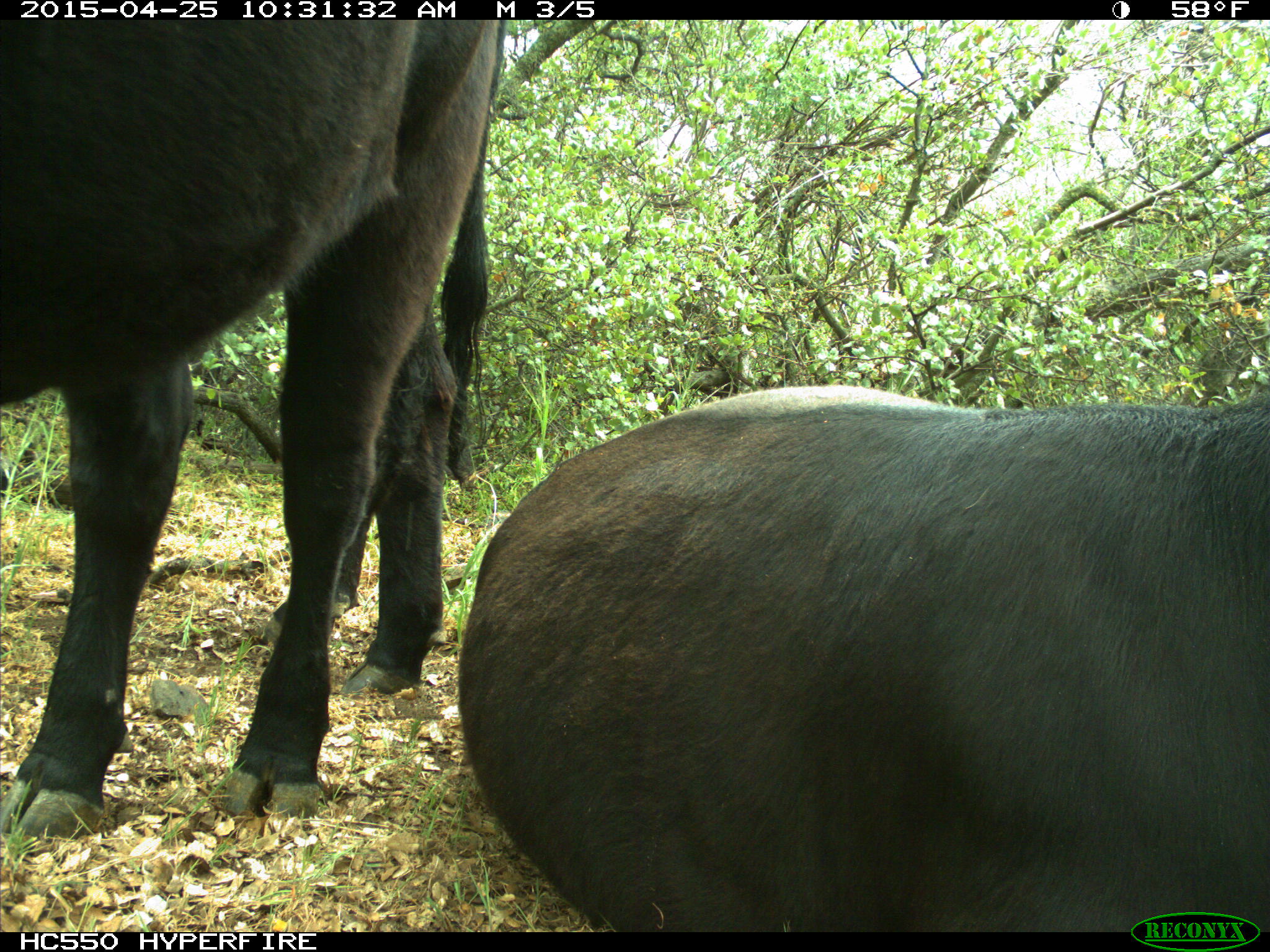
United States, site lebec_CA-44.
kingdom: Animalia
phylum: Chordata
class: Mammalia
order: Artiodactyla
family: Suidae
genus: Sus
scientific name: Sus scrofa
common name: wild boar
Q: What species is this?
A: Sus scrofa (wild boar).